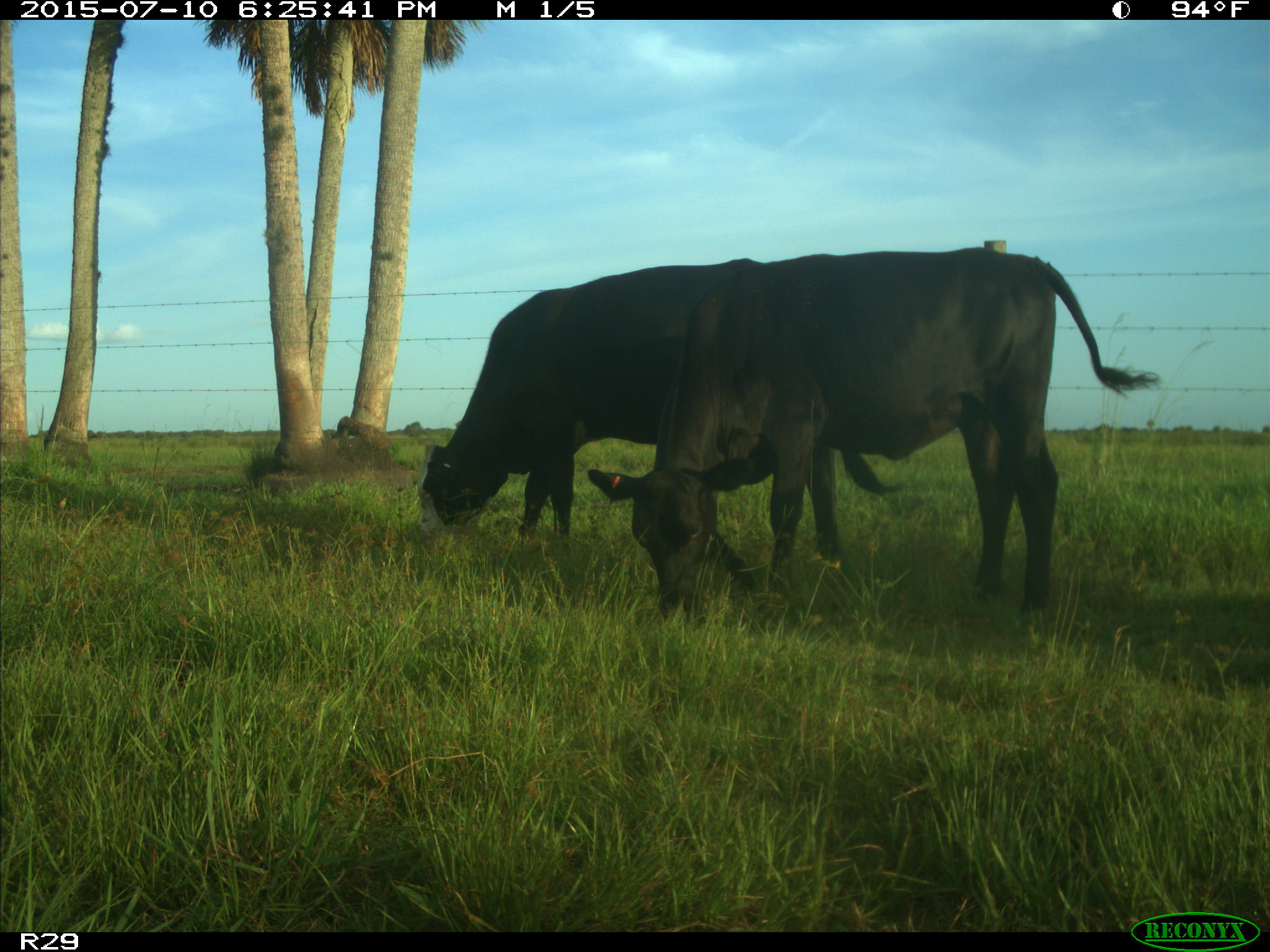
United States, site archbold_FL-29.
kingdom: Animalia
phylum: Chordata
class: Mammalia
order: Artiodactyla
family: Bovidae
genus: Bos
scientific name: Bos taurus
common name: domestic cow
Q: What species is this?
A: Bos taurus (domestic cow).